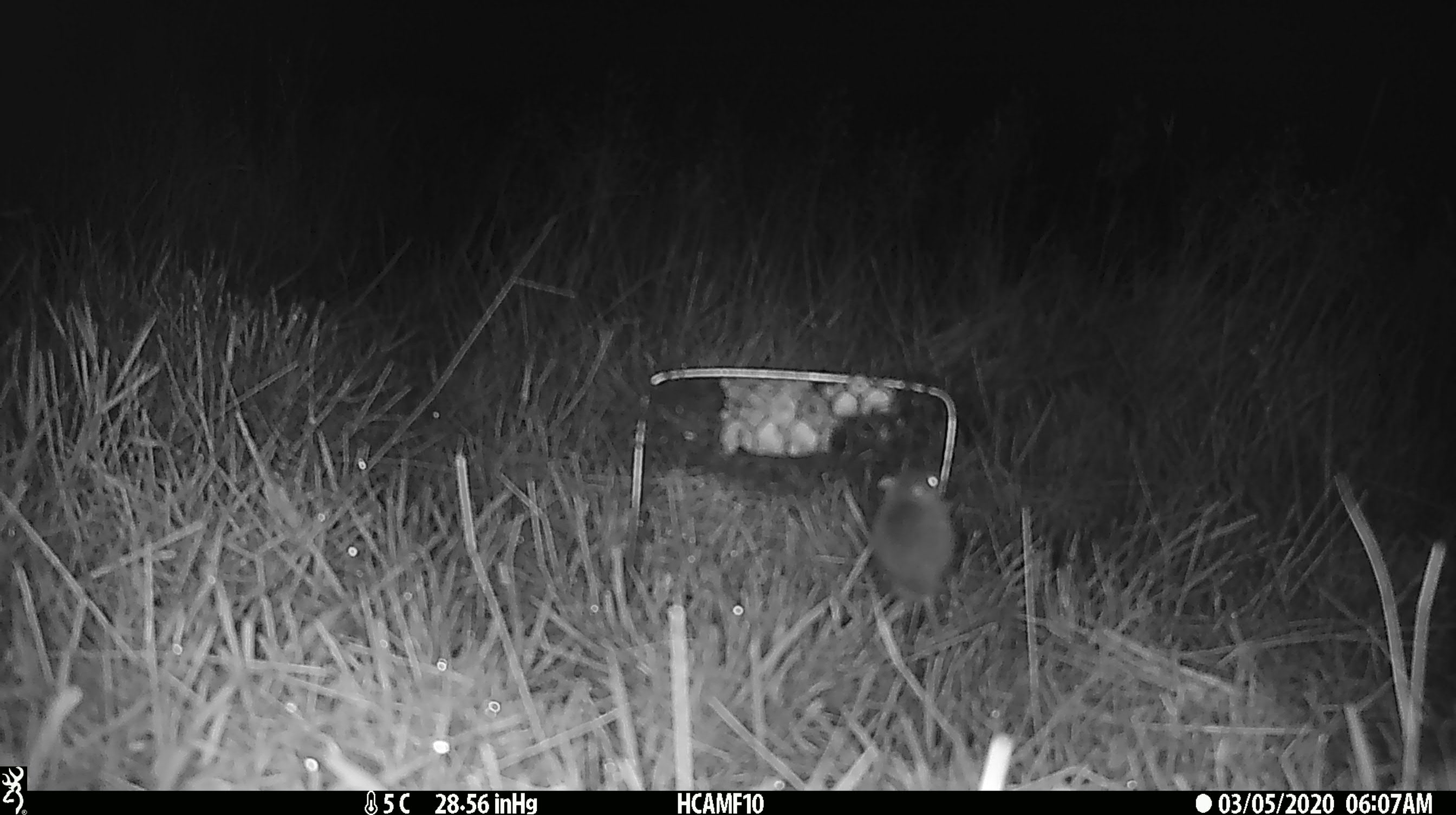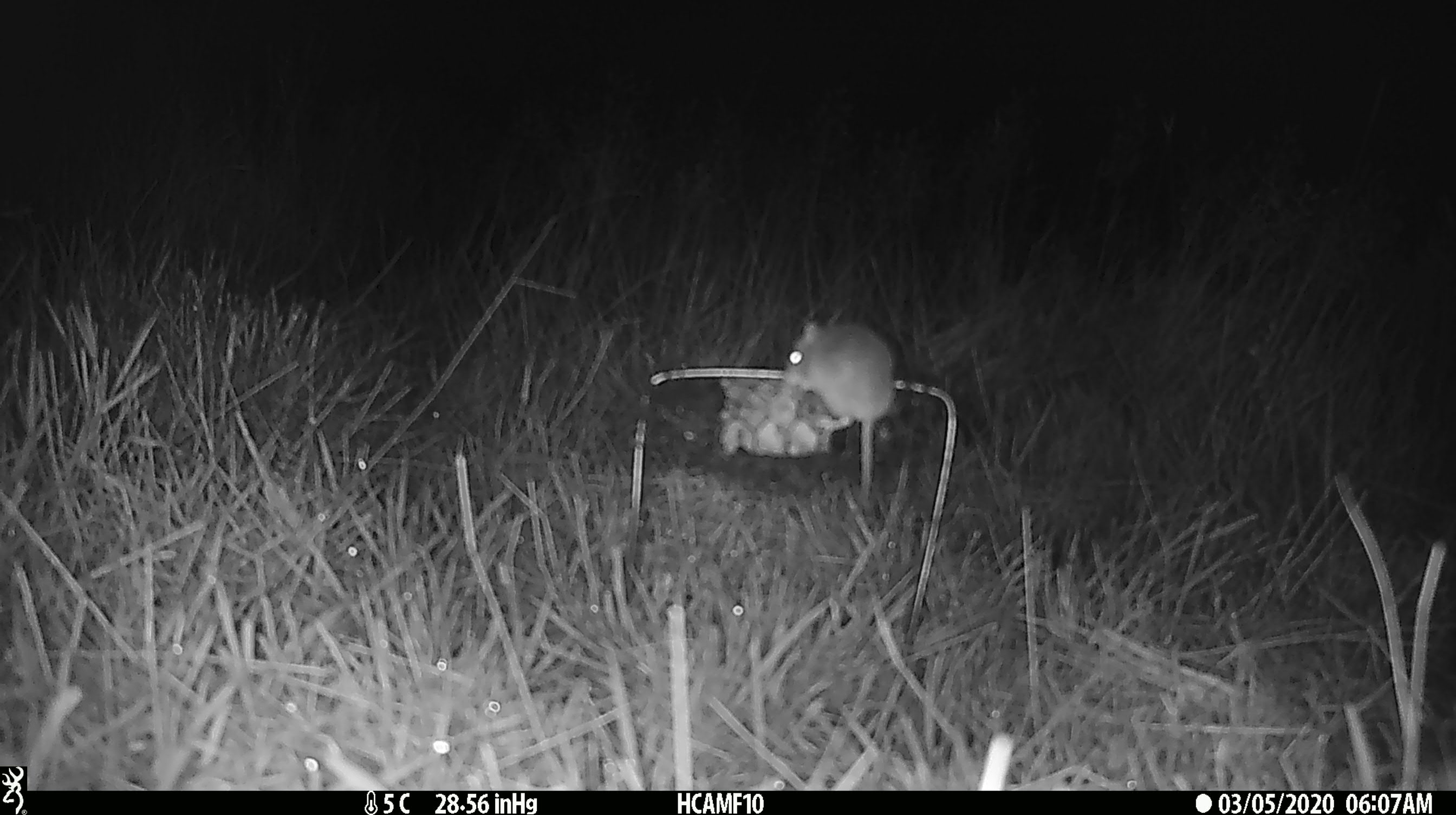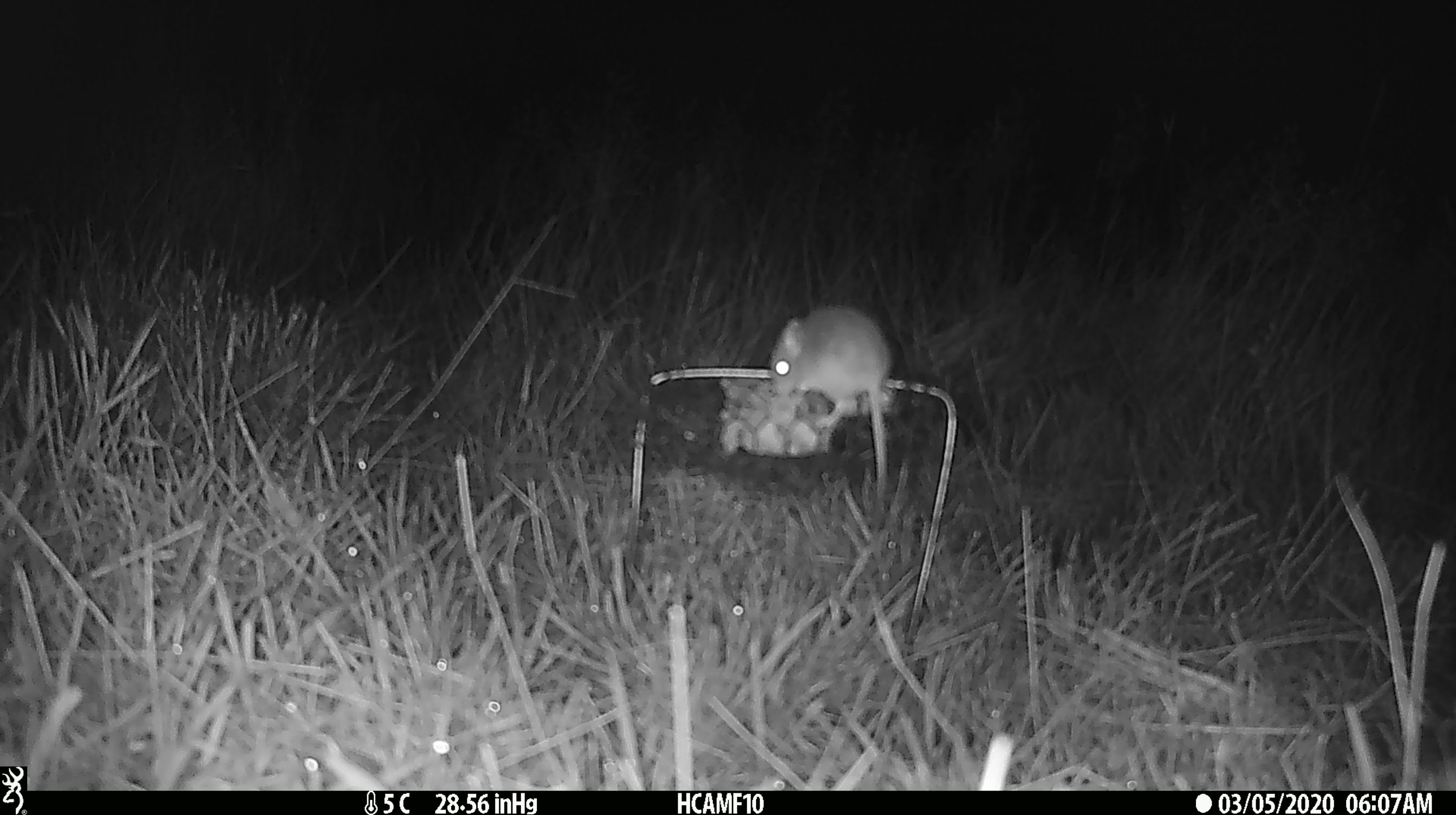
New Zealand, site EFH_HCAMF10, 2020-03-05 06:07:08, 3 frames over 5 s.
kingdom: Animalia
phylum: Chordata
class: Mammalia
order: Rodentia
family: Muridae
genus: Mus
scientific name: Mus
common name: mouse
Mouse (Mus).